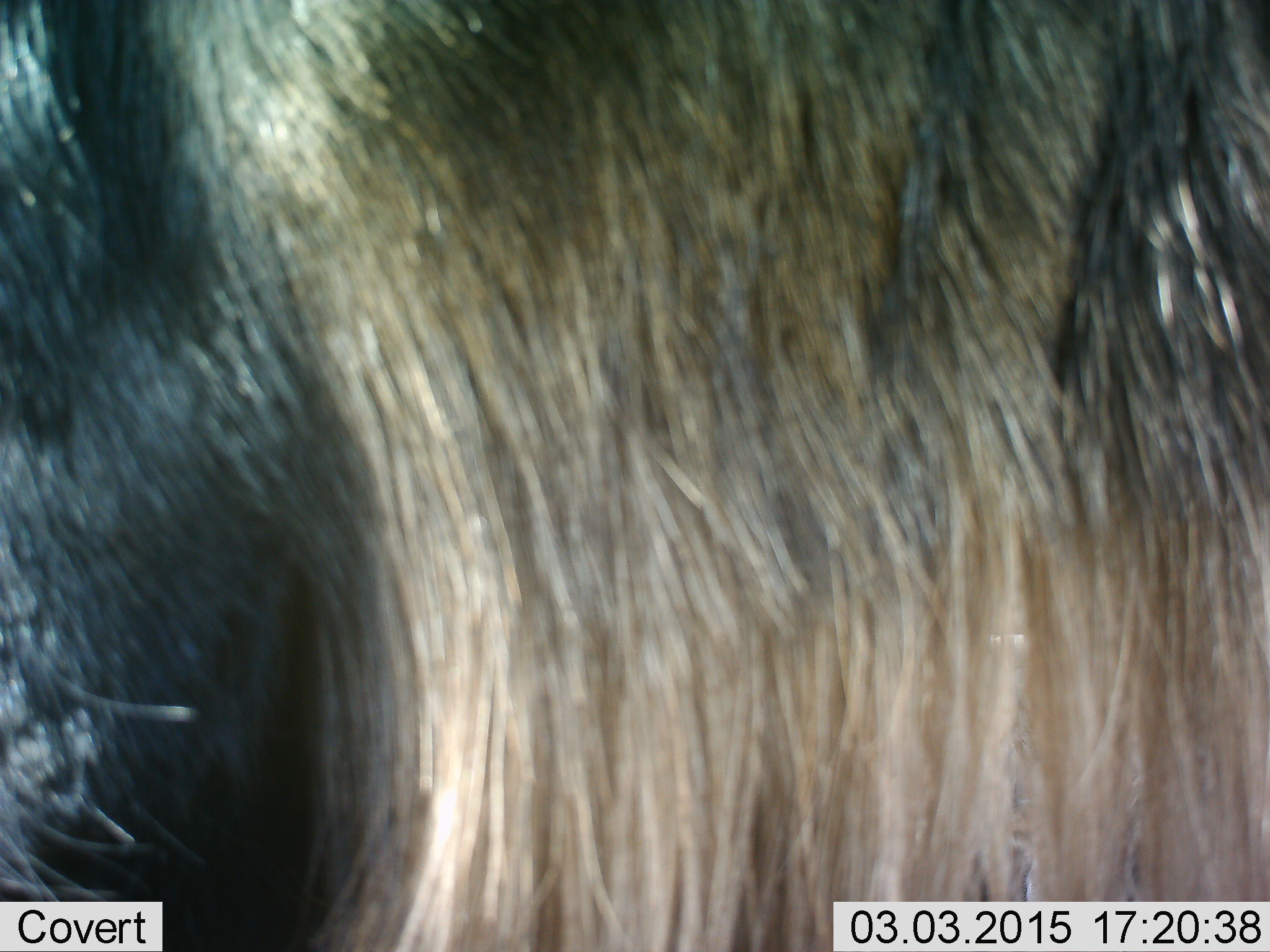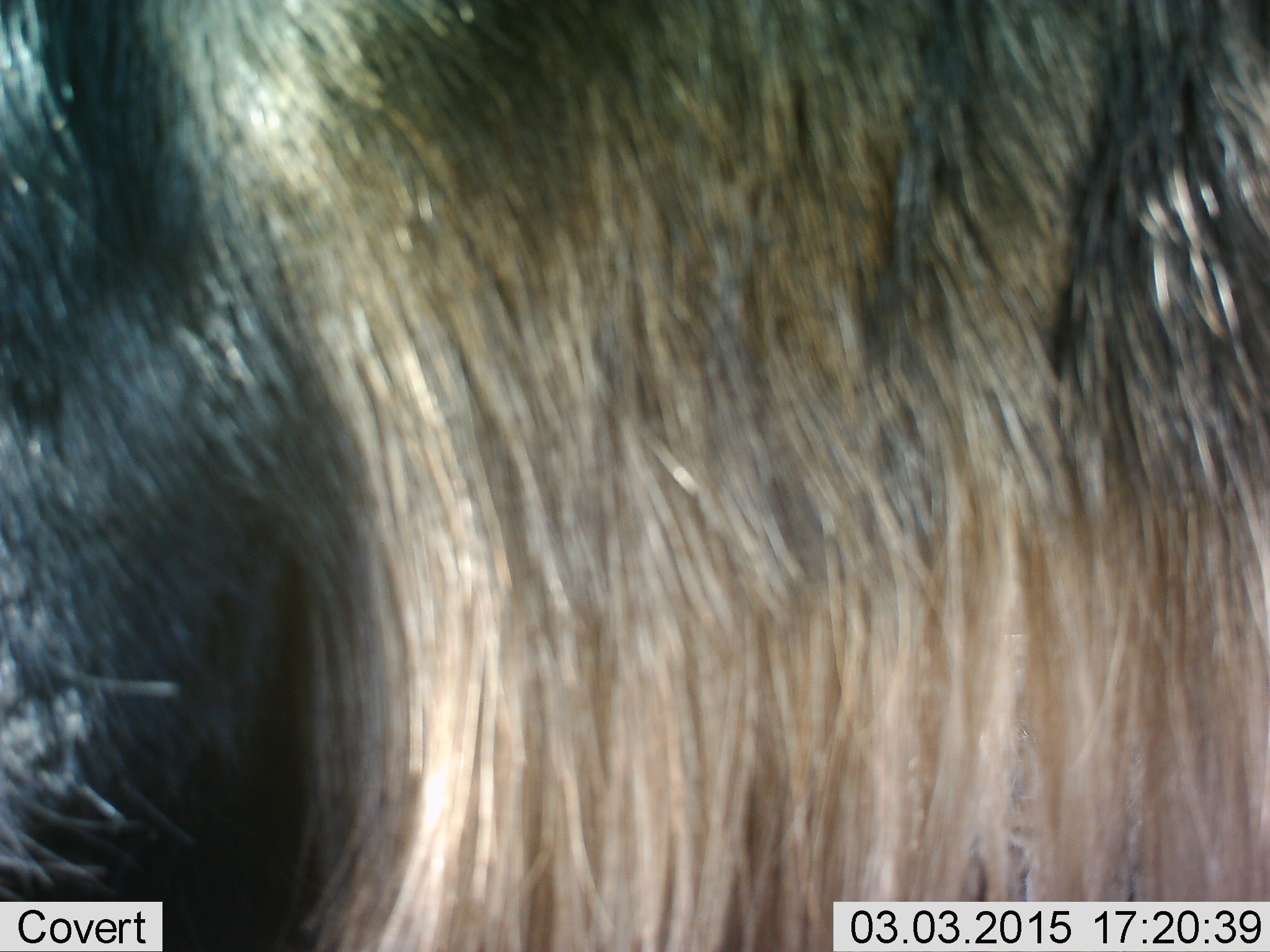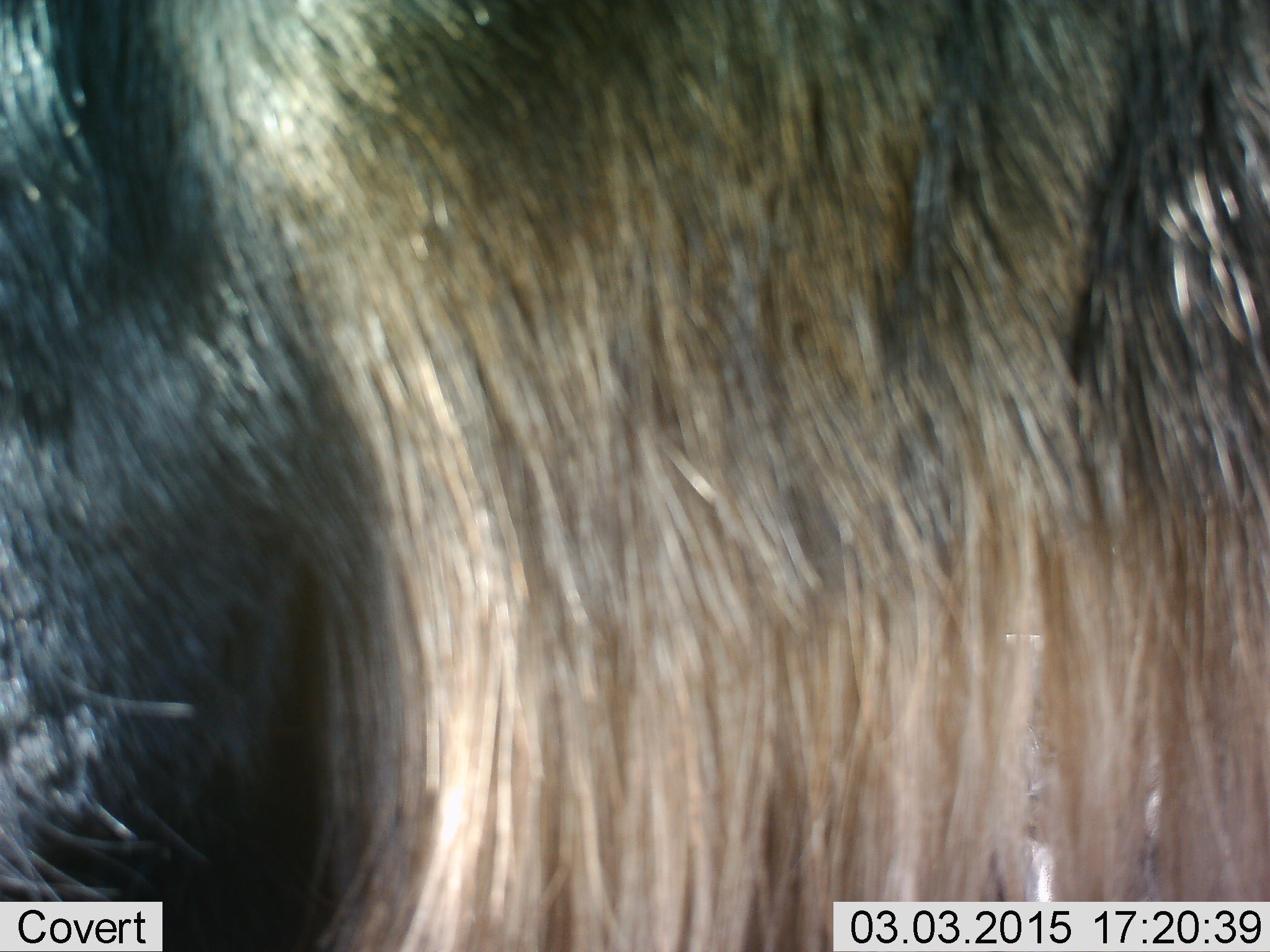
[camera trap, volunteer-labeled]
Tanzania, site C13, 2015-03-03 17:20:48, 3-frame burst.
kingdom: Animalia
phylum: Chordata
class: Mammalia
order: Artiodactyla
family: Bovidae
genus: Connochaetes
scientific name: Connochaetes taurinus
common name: blue wildebeest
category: wildebeest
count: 1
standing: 90%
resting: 10%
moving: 10%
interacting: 0%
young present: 0%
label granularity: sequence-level